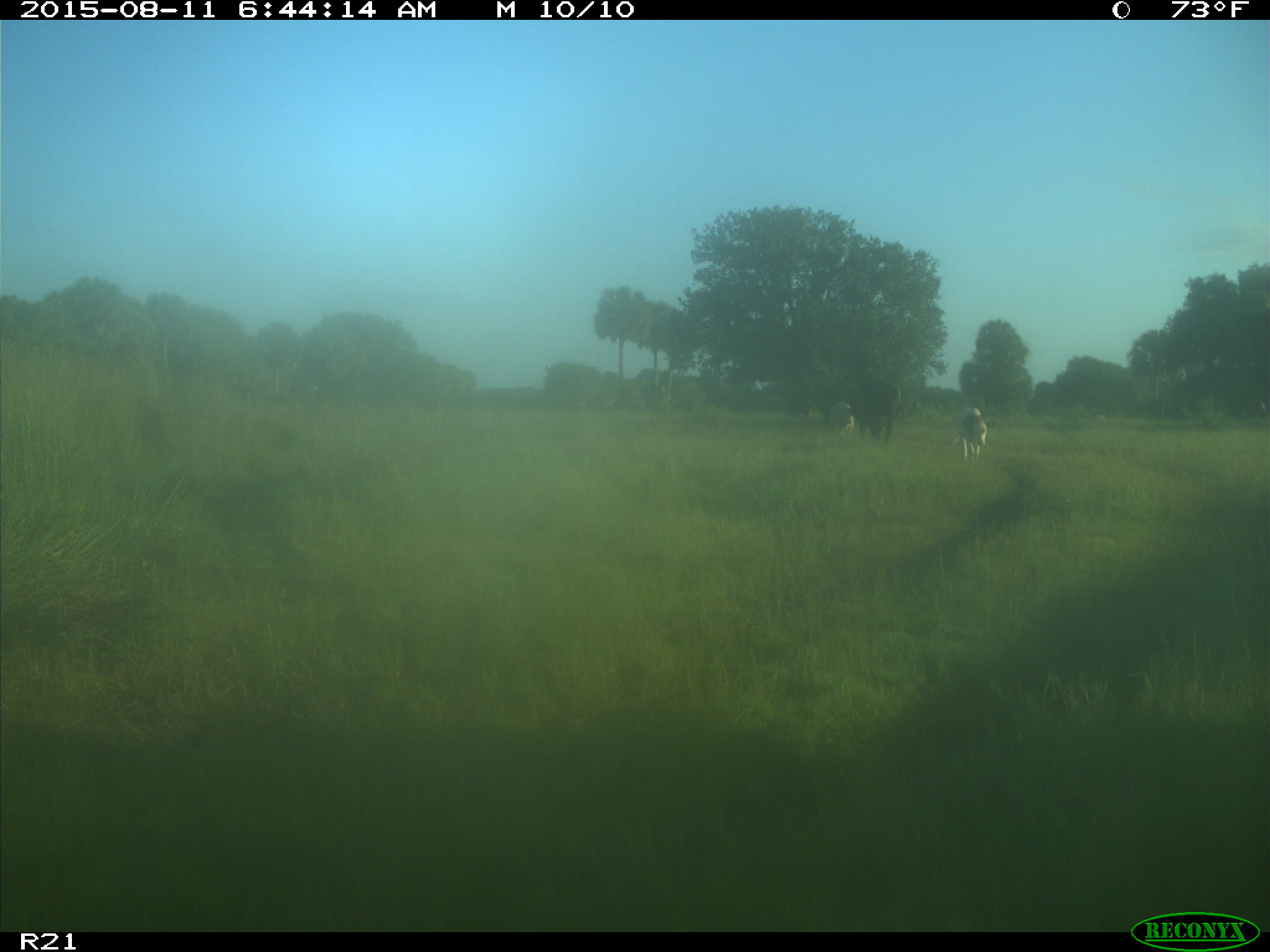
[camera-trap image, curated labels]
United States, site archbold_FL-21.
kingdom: Animalia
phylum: Chordata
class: Mammalia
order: Artiodactyla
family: Bovidae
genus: Bos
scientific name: Bos taurus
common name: domestic cow